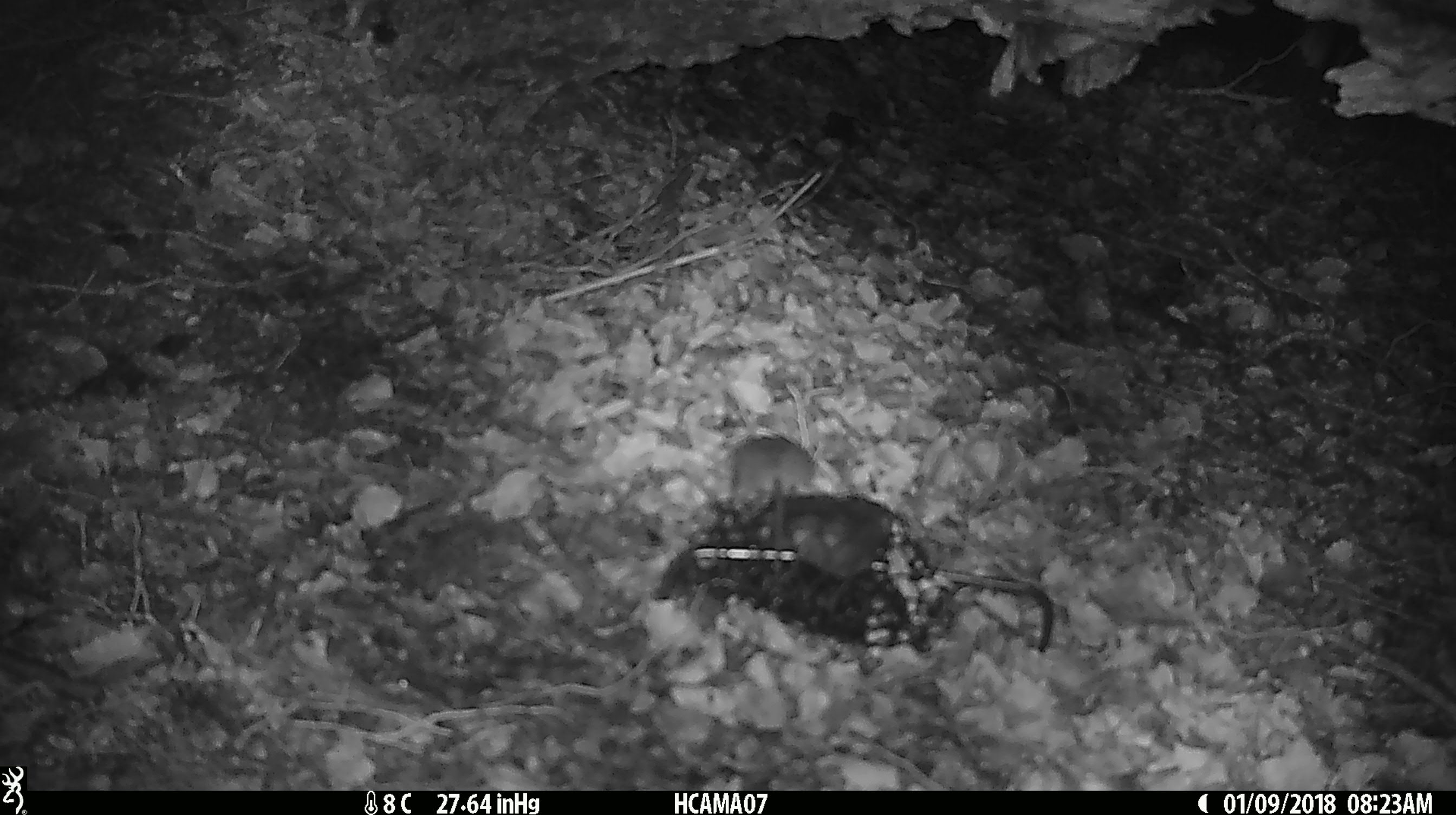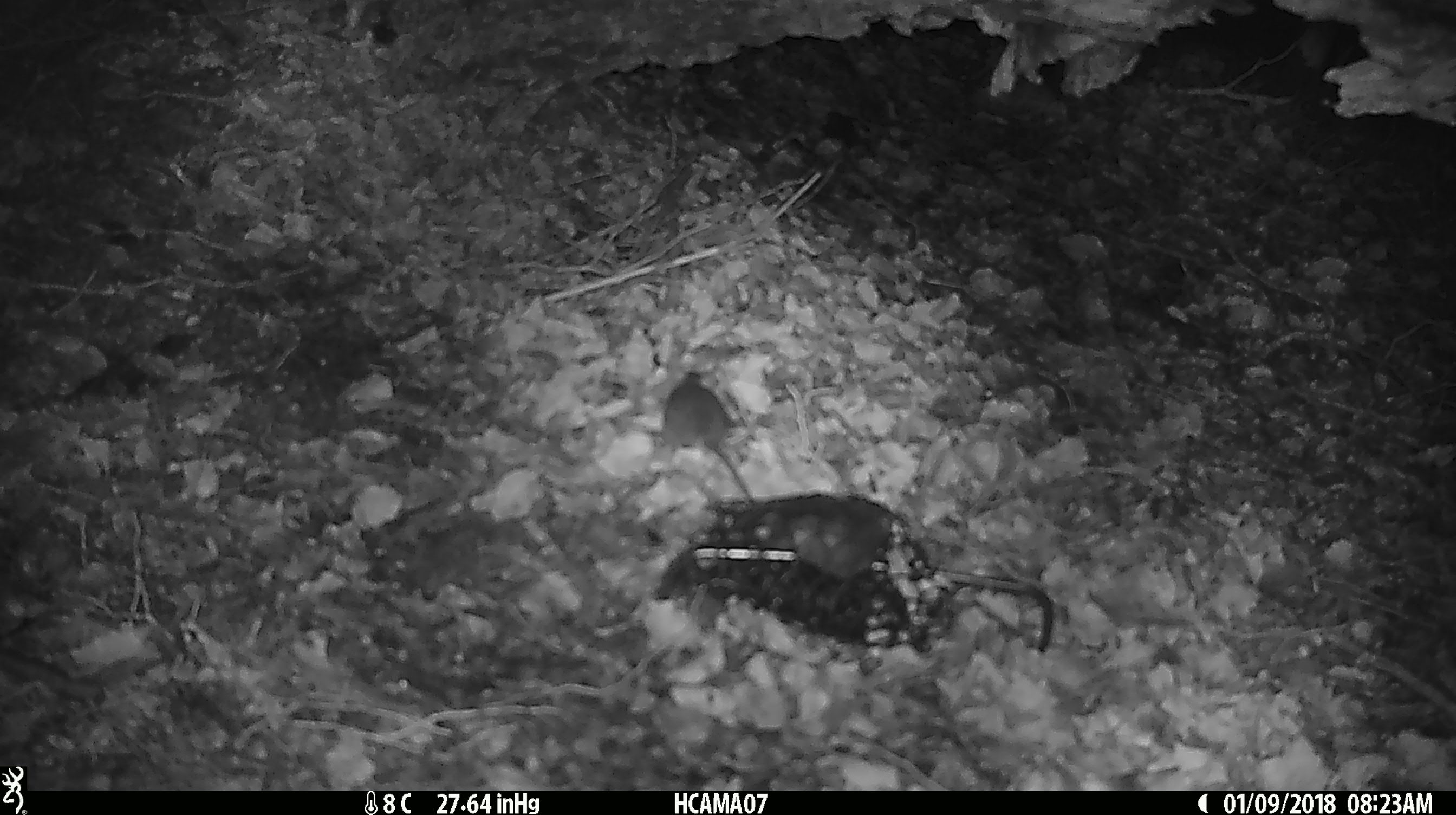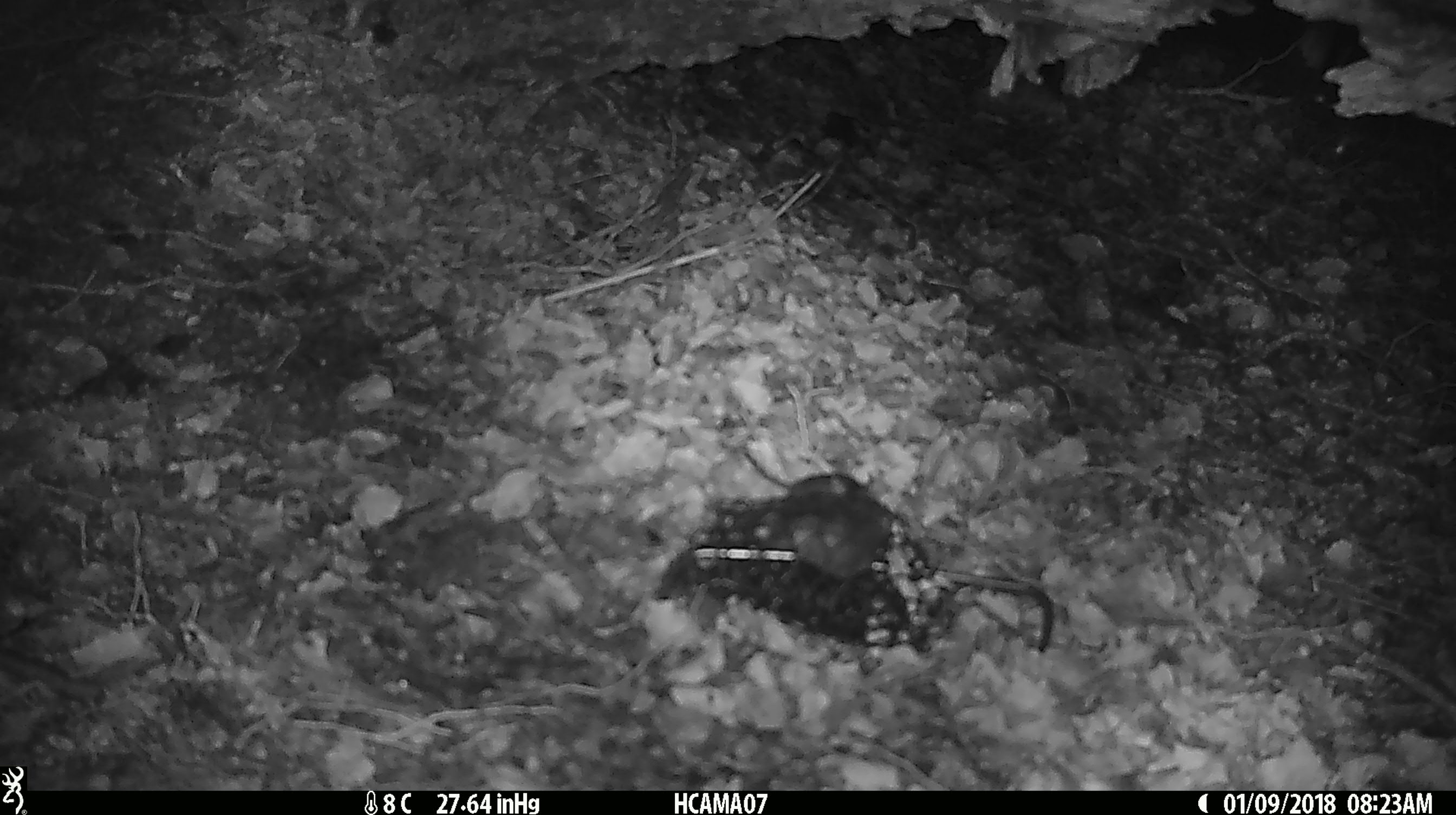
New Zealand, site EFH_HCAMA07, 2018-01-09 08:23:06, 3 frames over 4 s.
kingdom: Animalia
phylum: Chordata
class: Mammalia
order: Rodentia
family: Muridae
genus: Mus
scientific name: Mus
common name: mouse